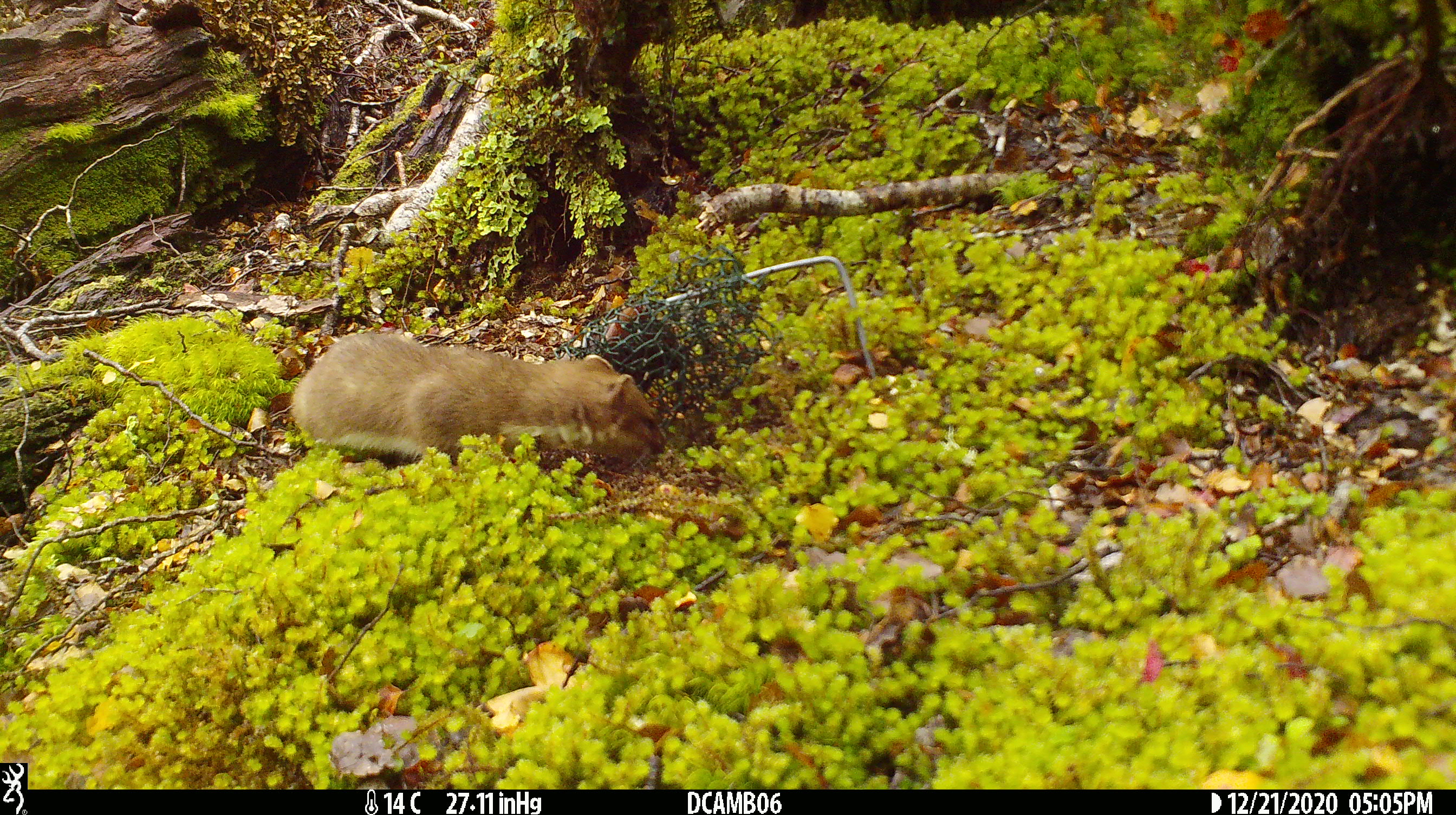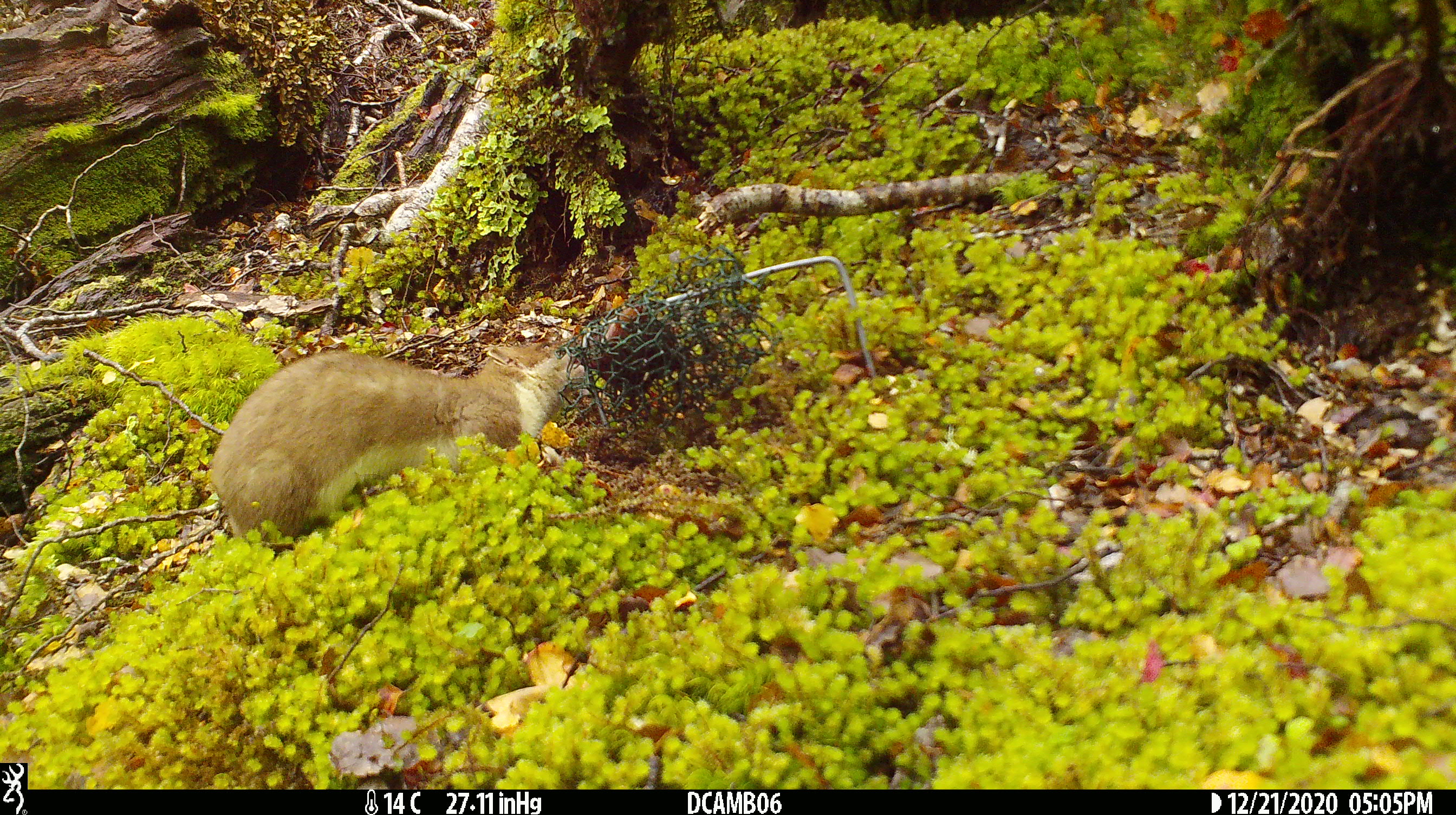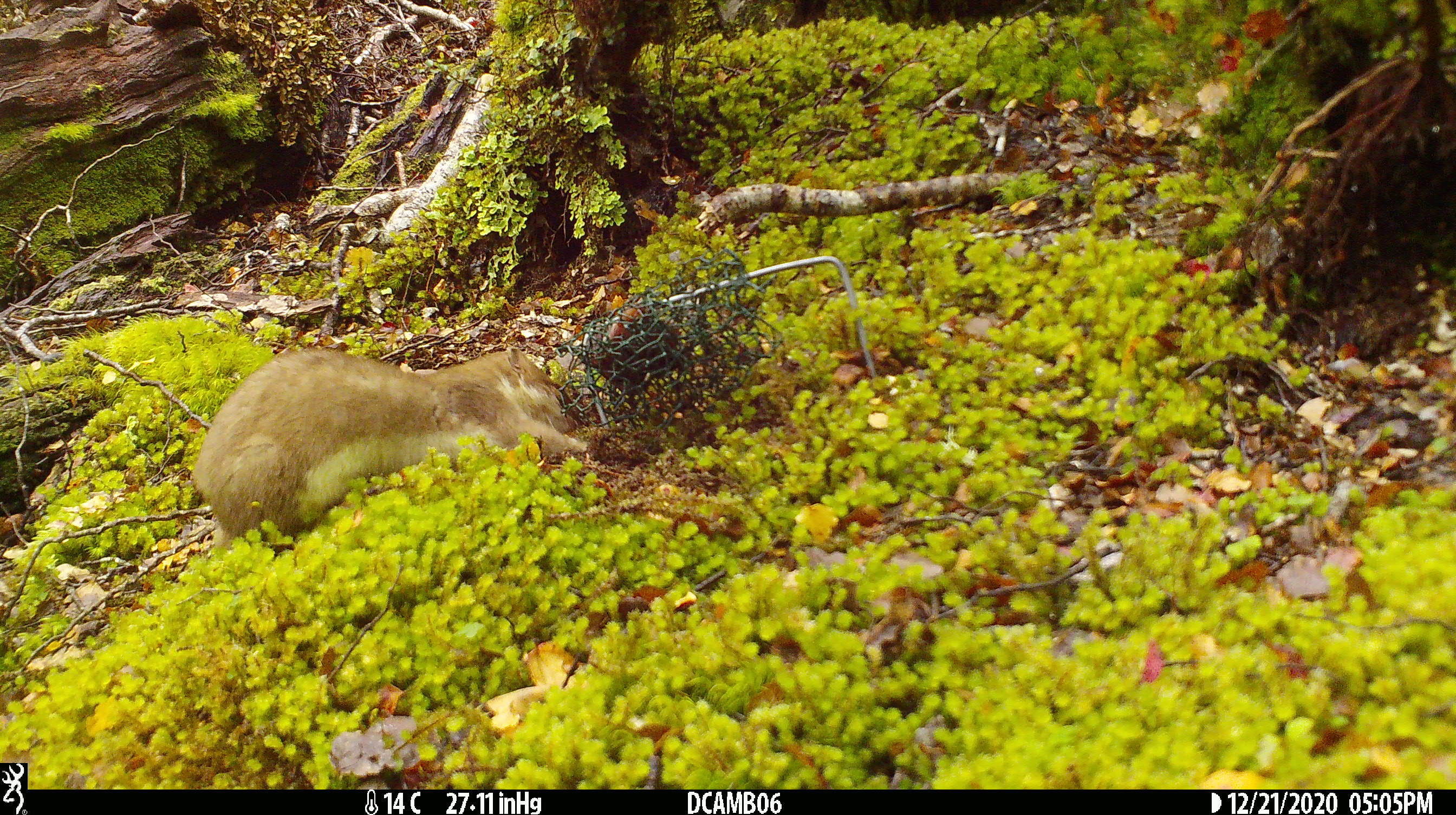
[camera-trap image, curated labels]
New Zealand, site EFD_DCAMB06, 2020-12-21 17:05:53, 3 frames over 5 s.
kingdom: Animalia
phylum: Chordata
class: Mammalia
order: Carnivora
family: Mustelidae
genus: Mustela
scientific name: Mustela erminea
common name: stoat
Stoat (Mustela erminea).